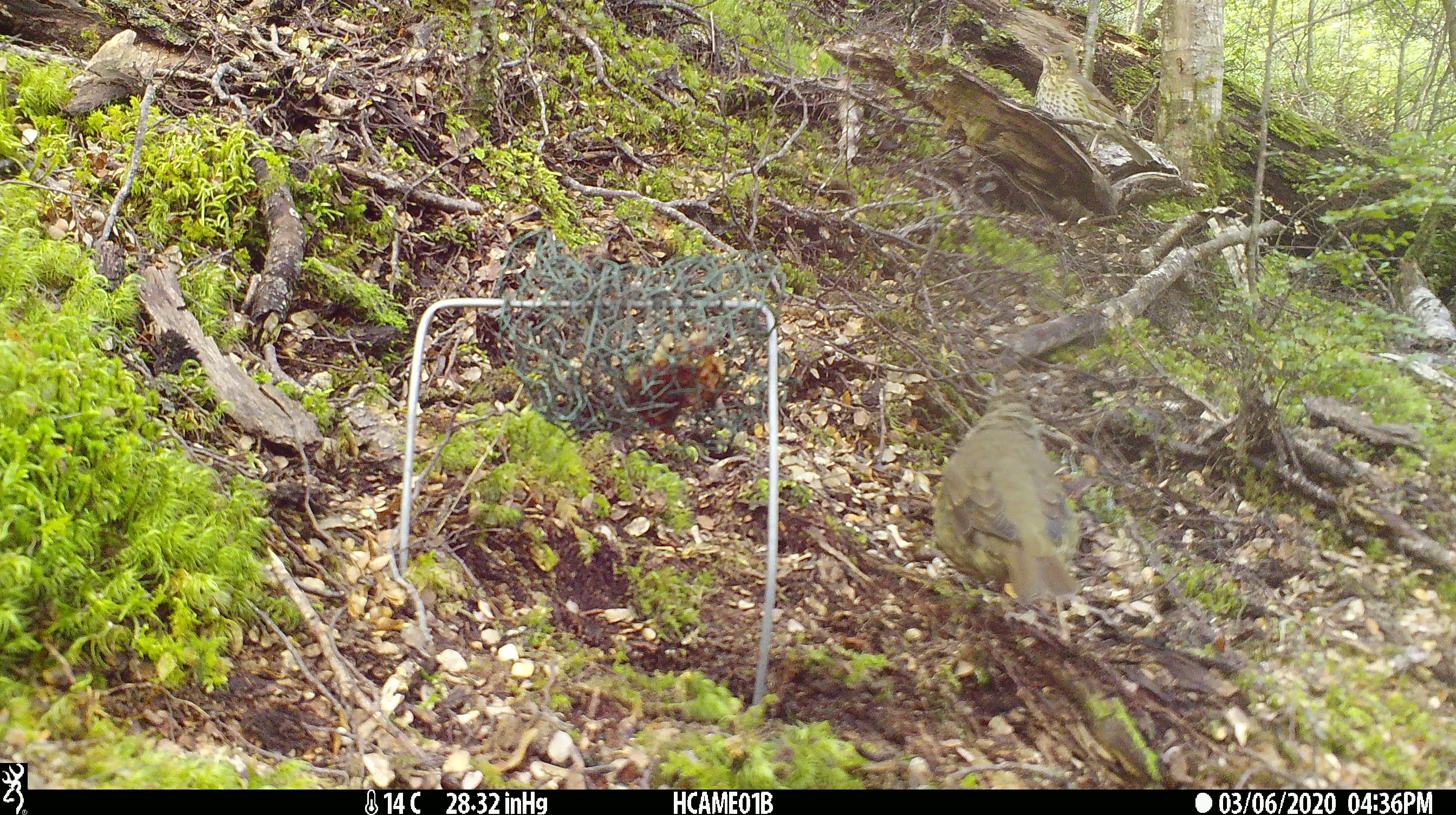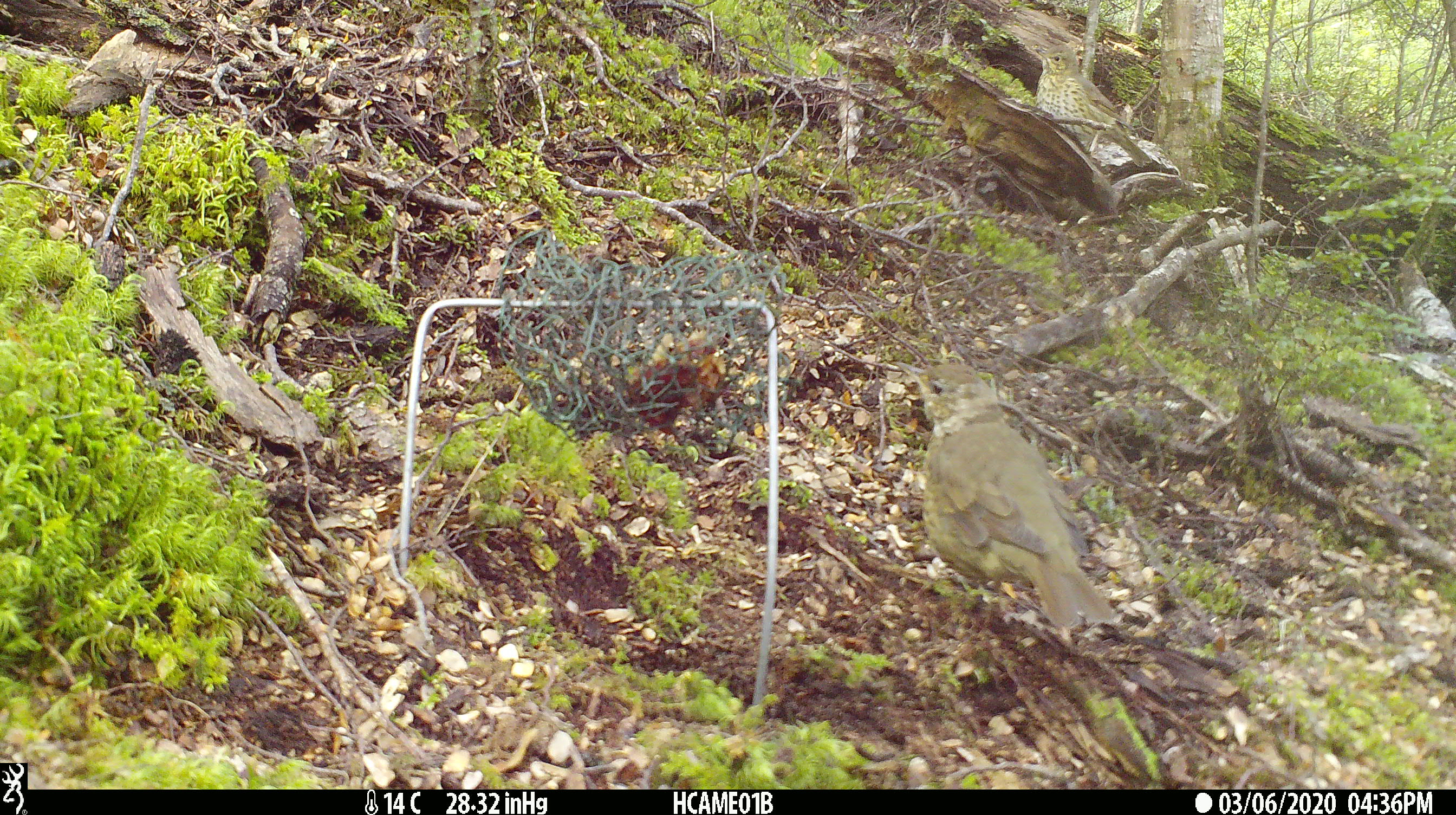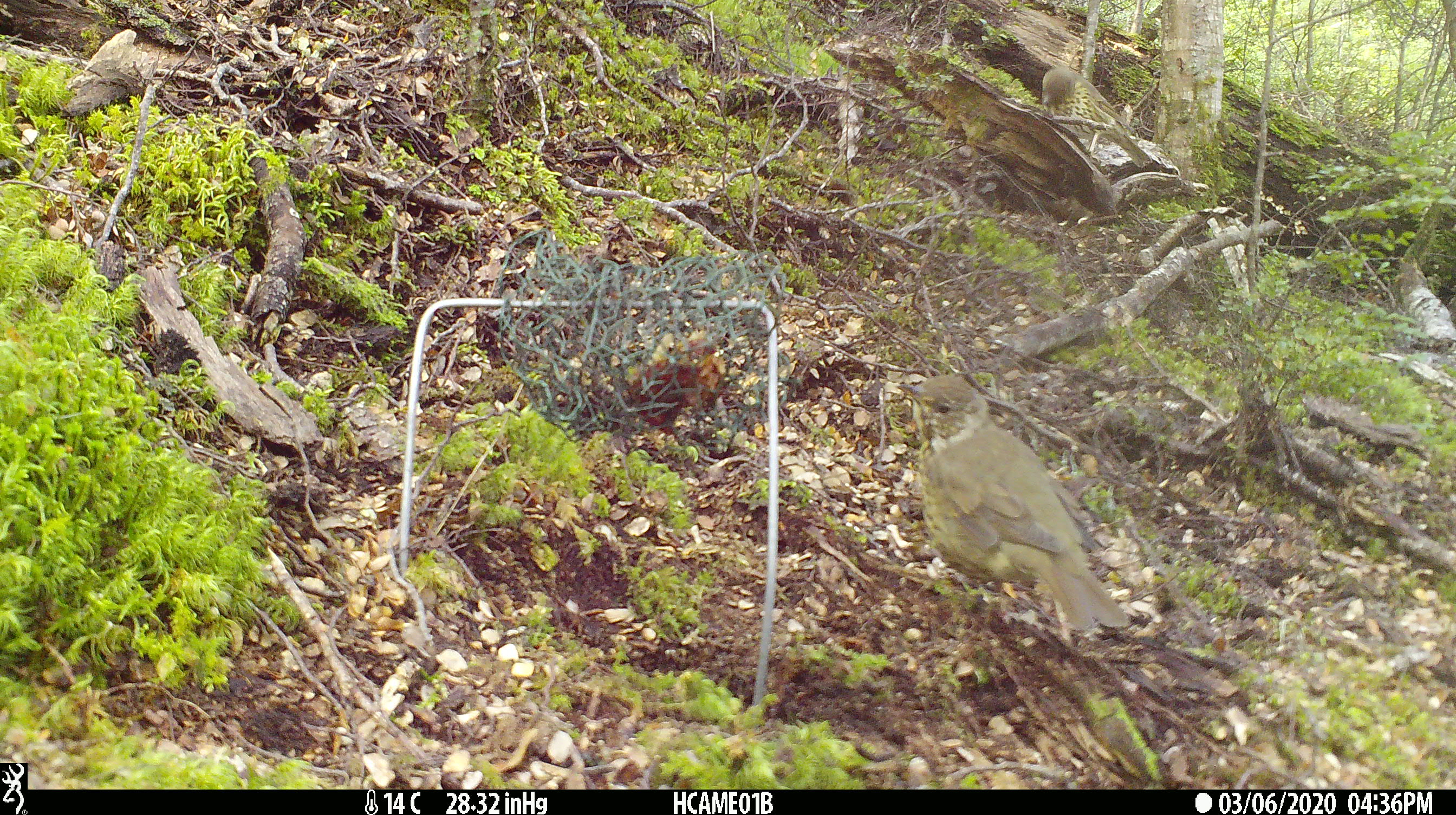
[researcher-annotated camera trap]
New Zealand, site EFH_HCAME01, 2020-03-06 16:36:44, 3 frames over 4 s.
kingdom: Animalia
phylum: Chordata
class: Aves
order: Passeriformes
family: Turdidae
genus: Turdus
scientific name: Turdus philomelos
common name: song thrush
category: thrush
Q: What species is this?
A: Thrush (song thrush) (Turdus philomelos).